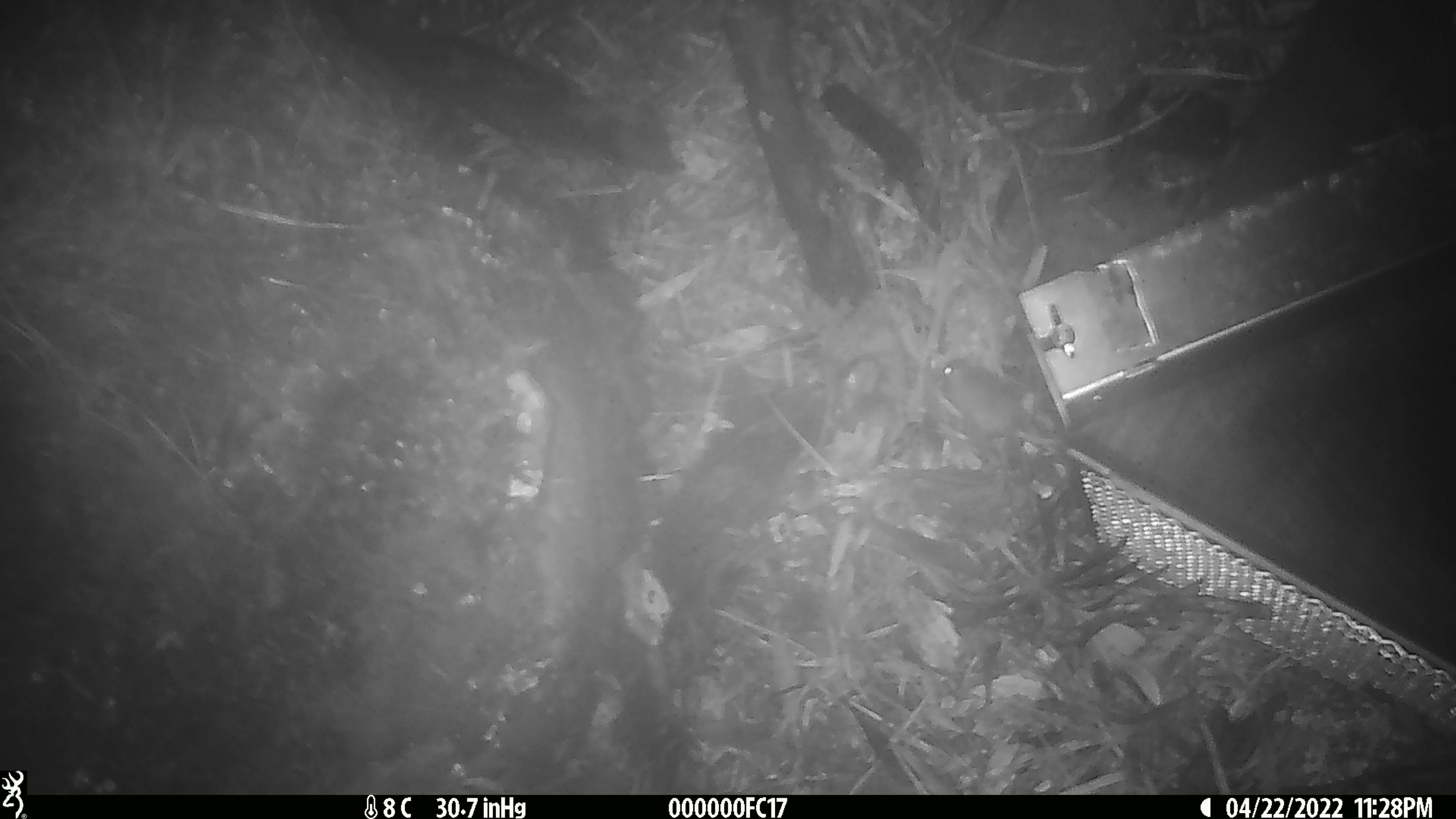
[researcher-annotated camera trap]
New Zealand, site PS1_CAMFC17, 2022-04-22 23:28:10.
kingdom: Animalia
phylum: Chordata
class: Mammalia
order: Rodentia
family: Muridae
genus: Mus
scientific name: Mus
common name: mouse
Mouse (Mus).